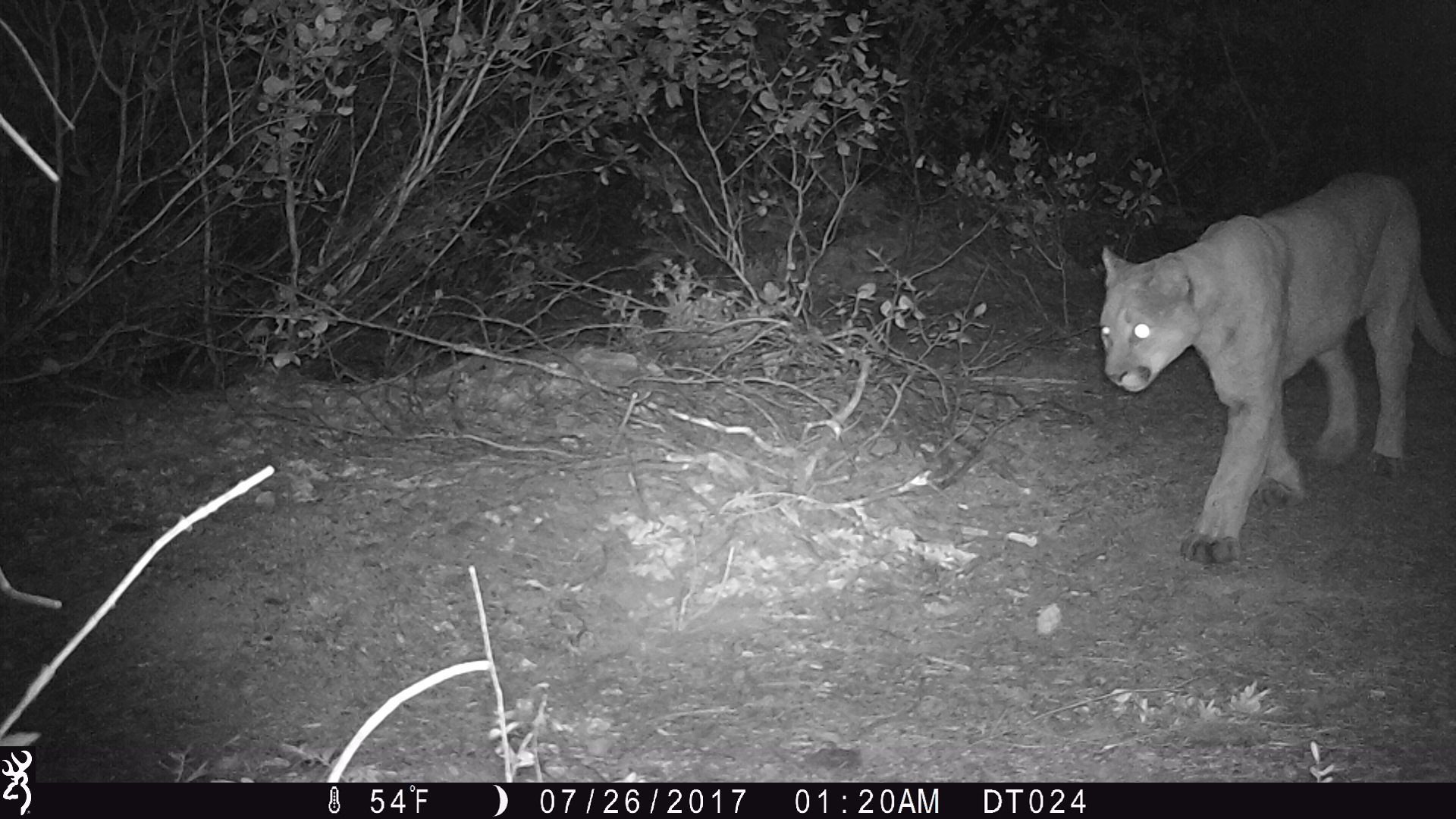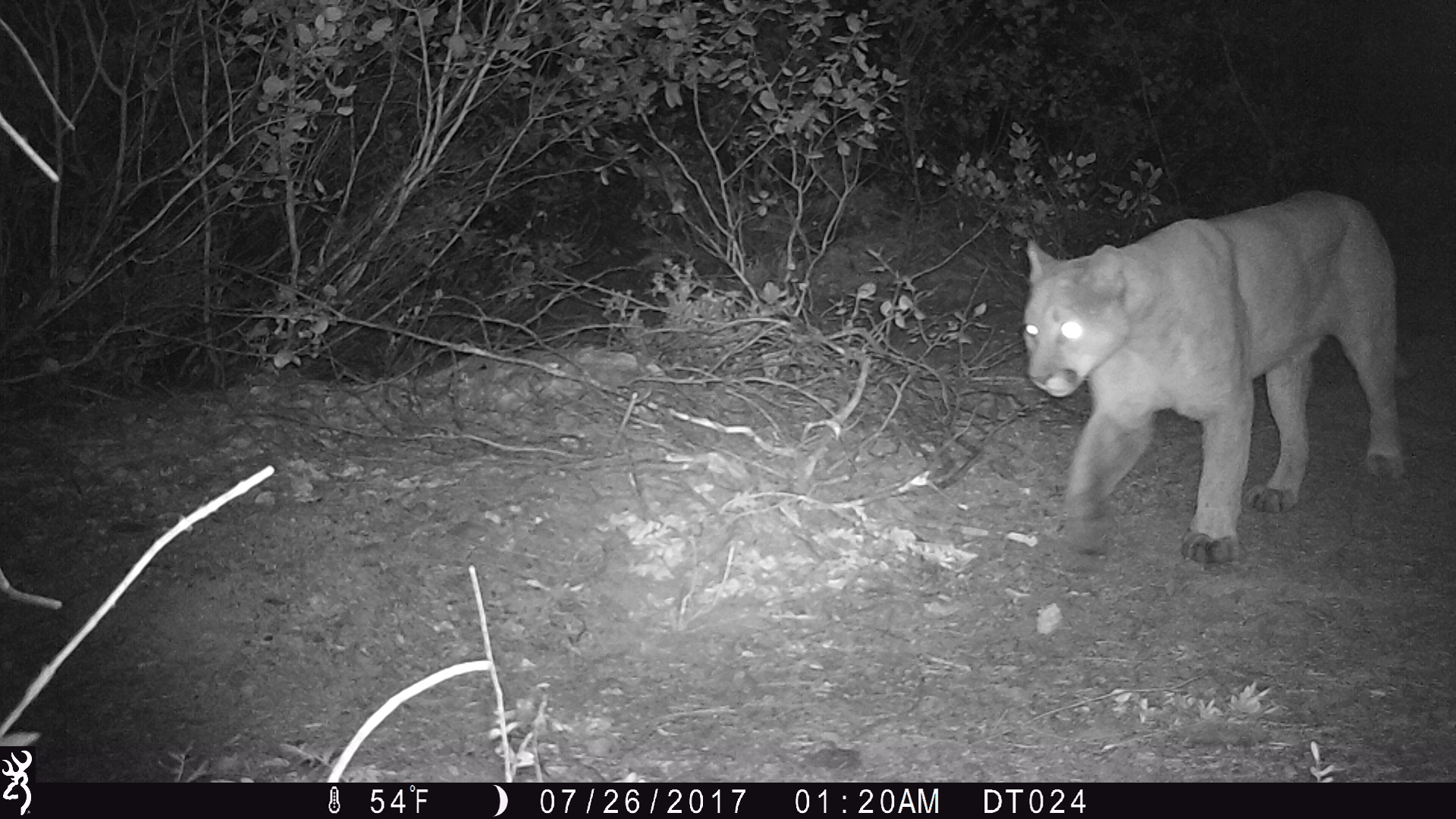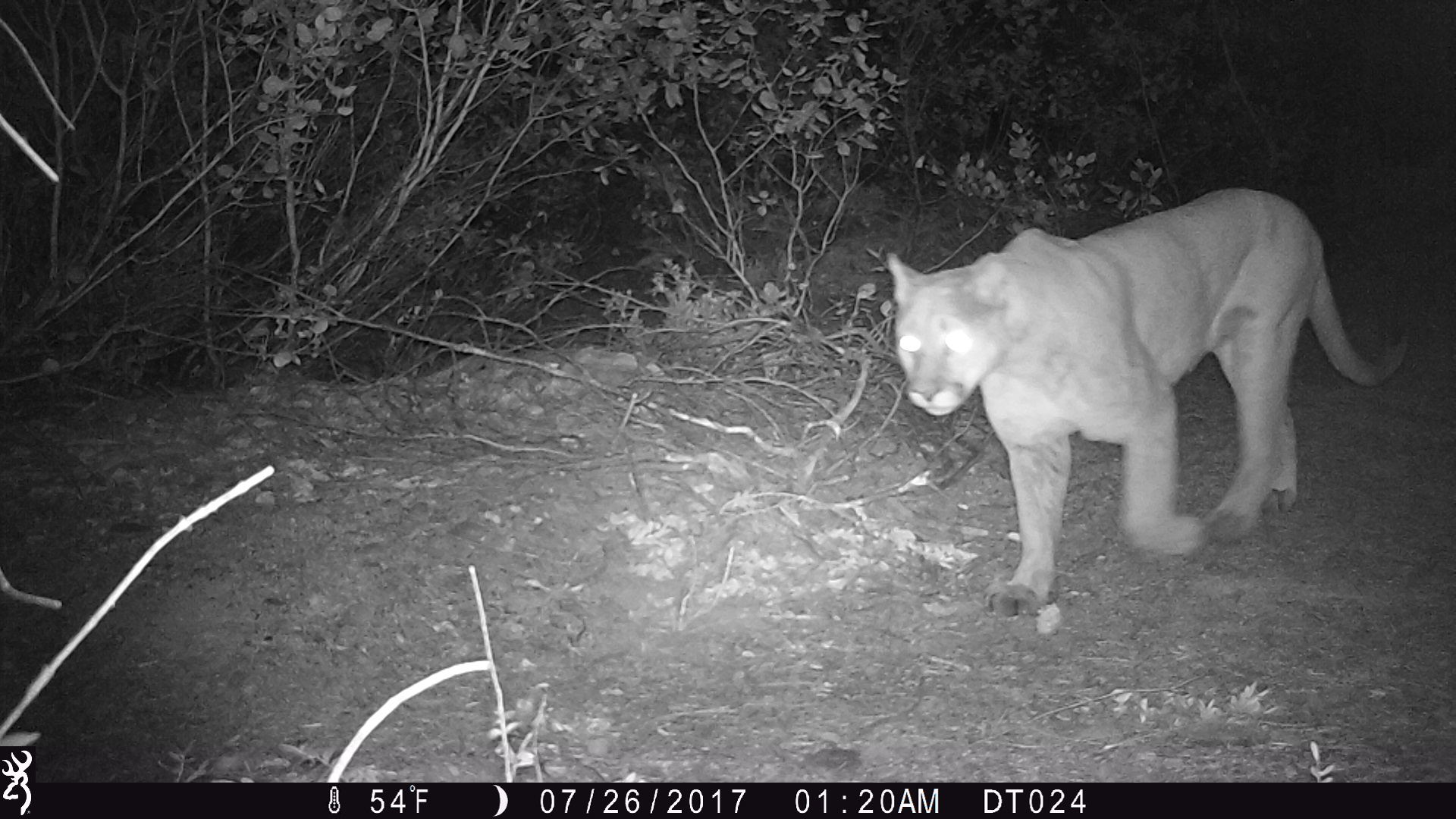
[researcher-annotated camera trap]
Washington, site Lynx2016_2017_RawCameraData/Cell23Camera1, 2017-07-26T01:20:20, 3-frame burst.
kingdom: Animalia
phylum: Chordata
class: Mammalia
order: Carnivora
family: Felidae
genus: Puma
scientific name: Puma concolor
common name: mountain lion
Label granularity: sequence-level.